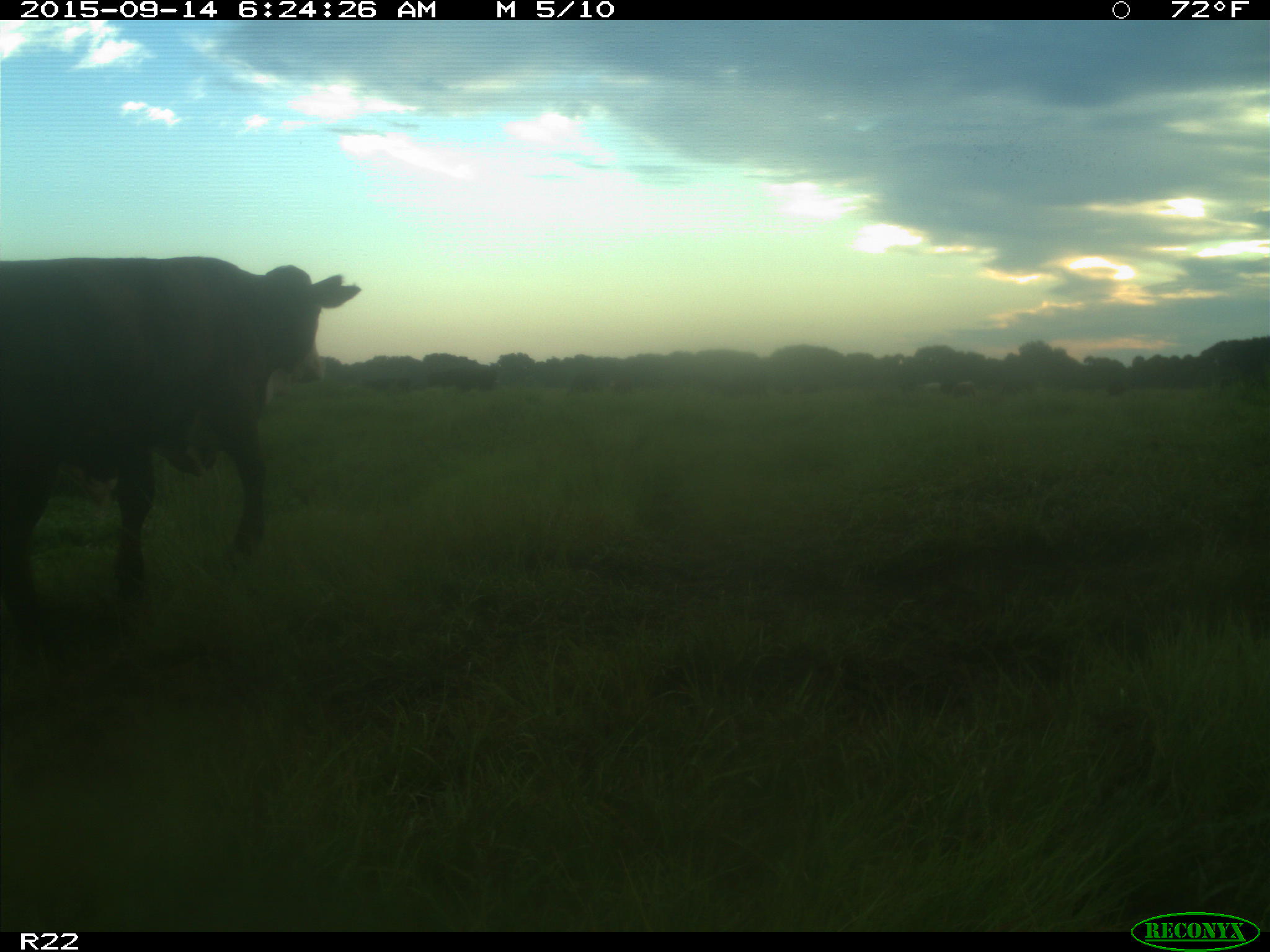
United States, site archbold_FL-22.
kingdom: Animalia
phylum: Chordata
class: Mammalia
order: Artiodactyla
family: Bovidae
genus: Bos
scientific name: Bos taurus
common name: domestic cow